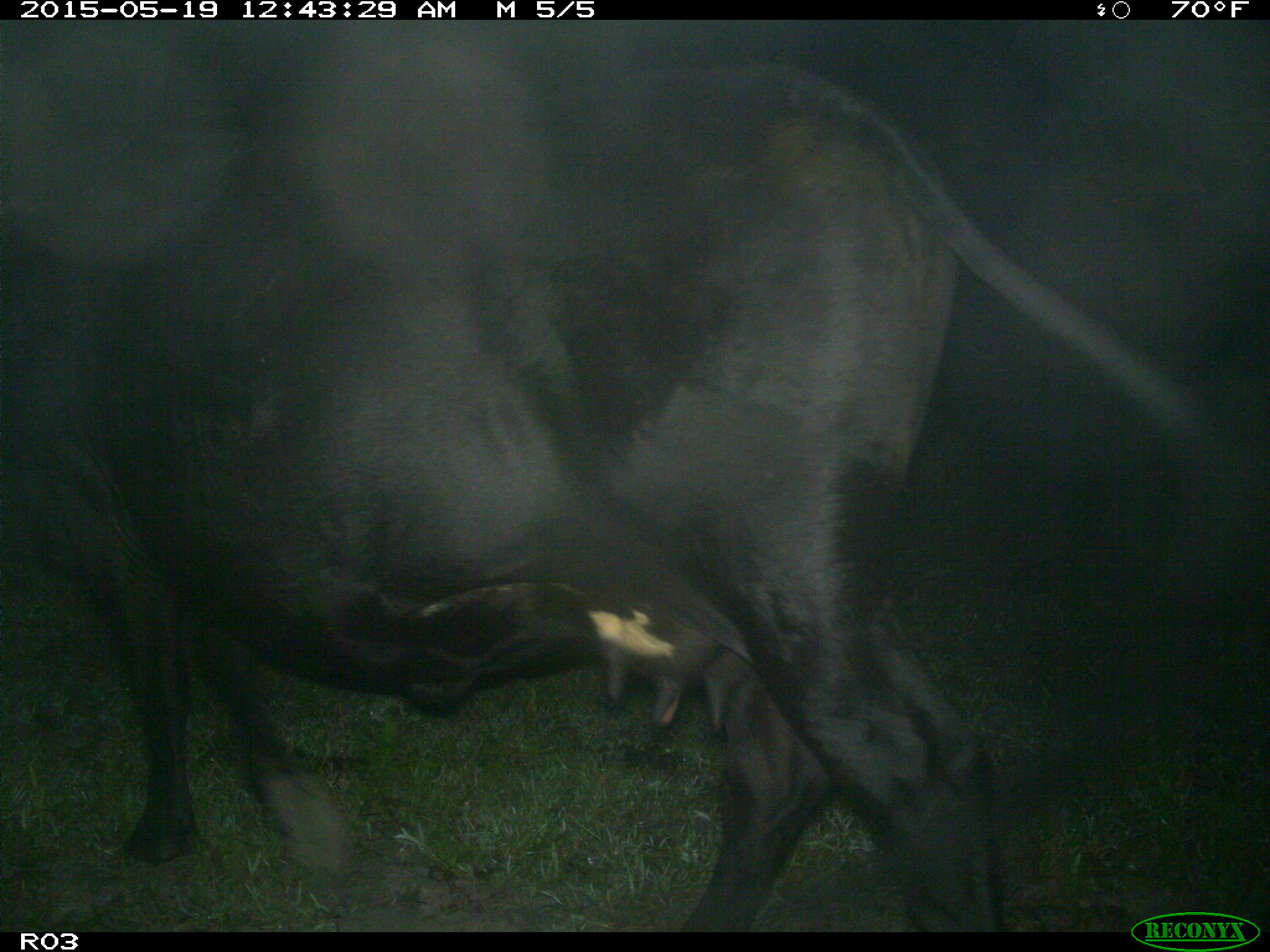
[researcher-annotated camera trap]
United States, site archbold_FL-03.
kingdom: Animalia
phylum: Chordata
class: Mammalia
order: Artiodactyla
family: Bovidae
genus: Bos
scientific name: Bos taurus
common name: domestic cow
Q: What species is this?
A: Bos taurus (domestic cow).